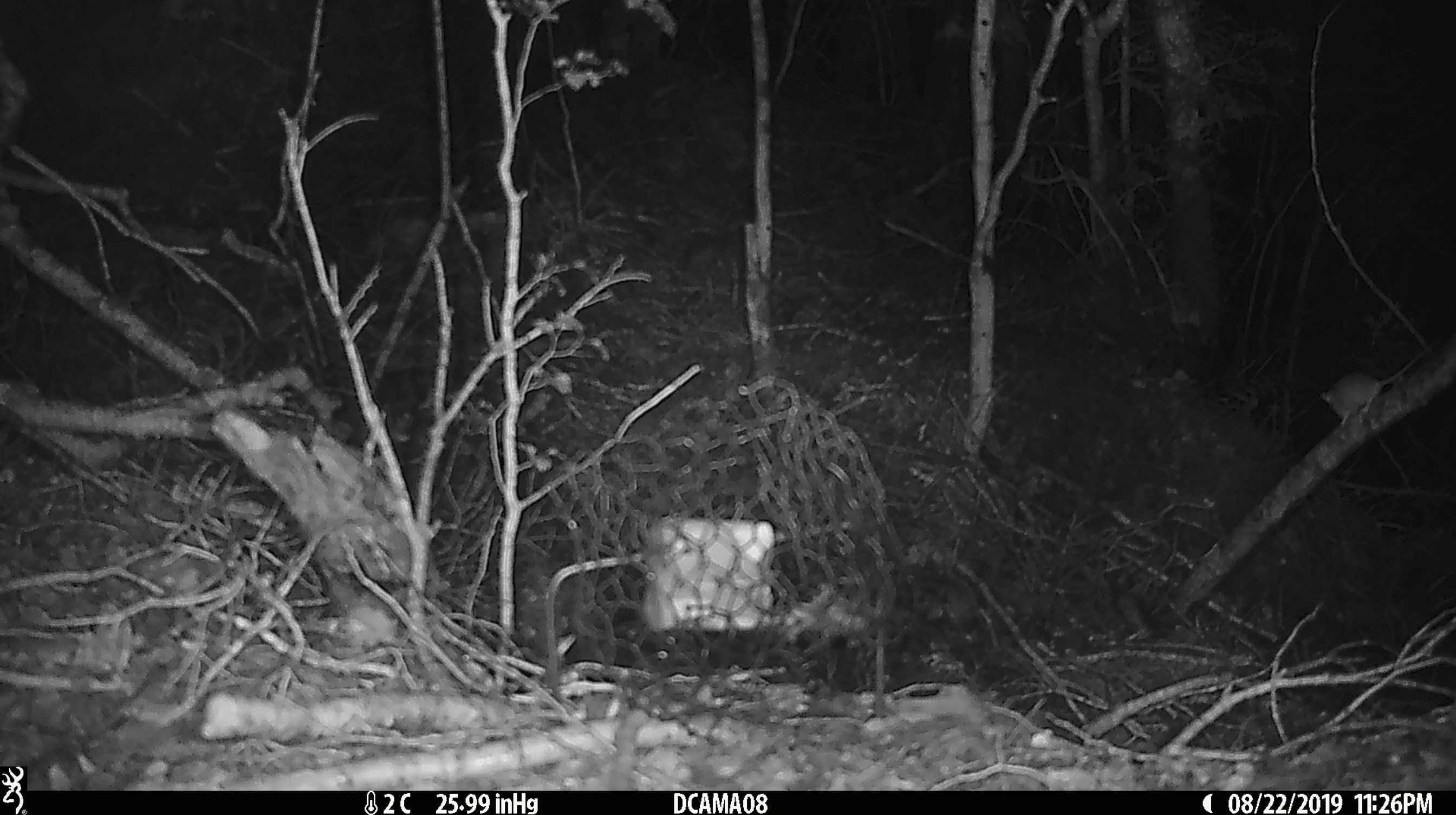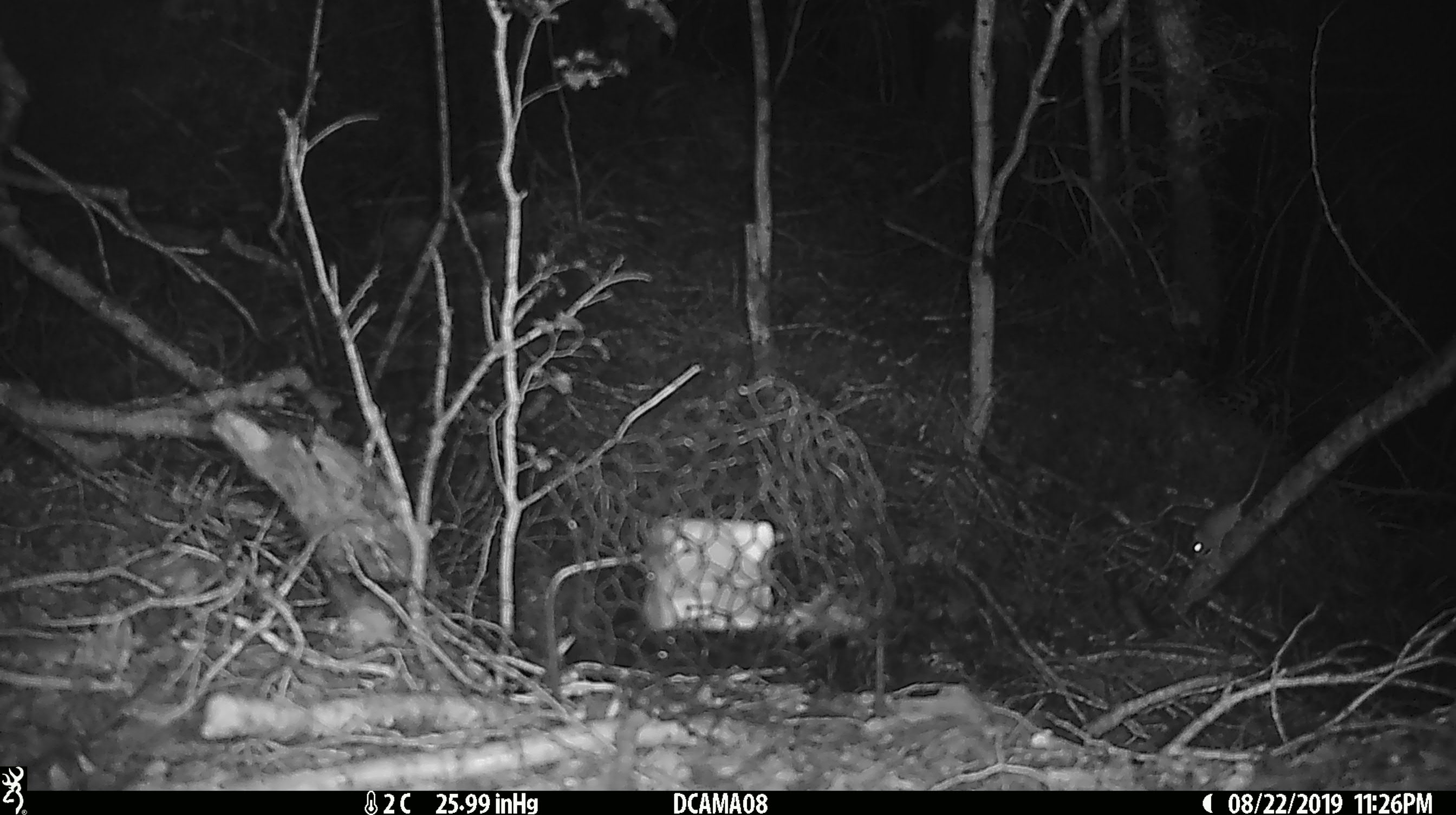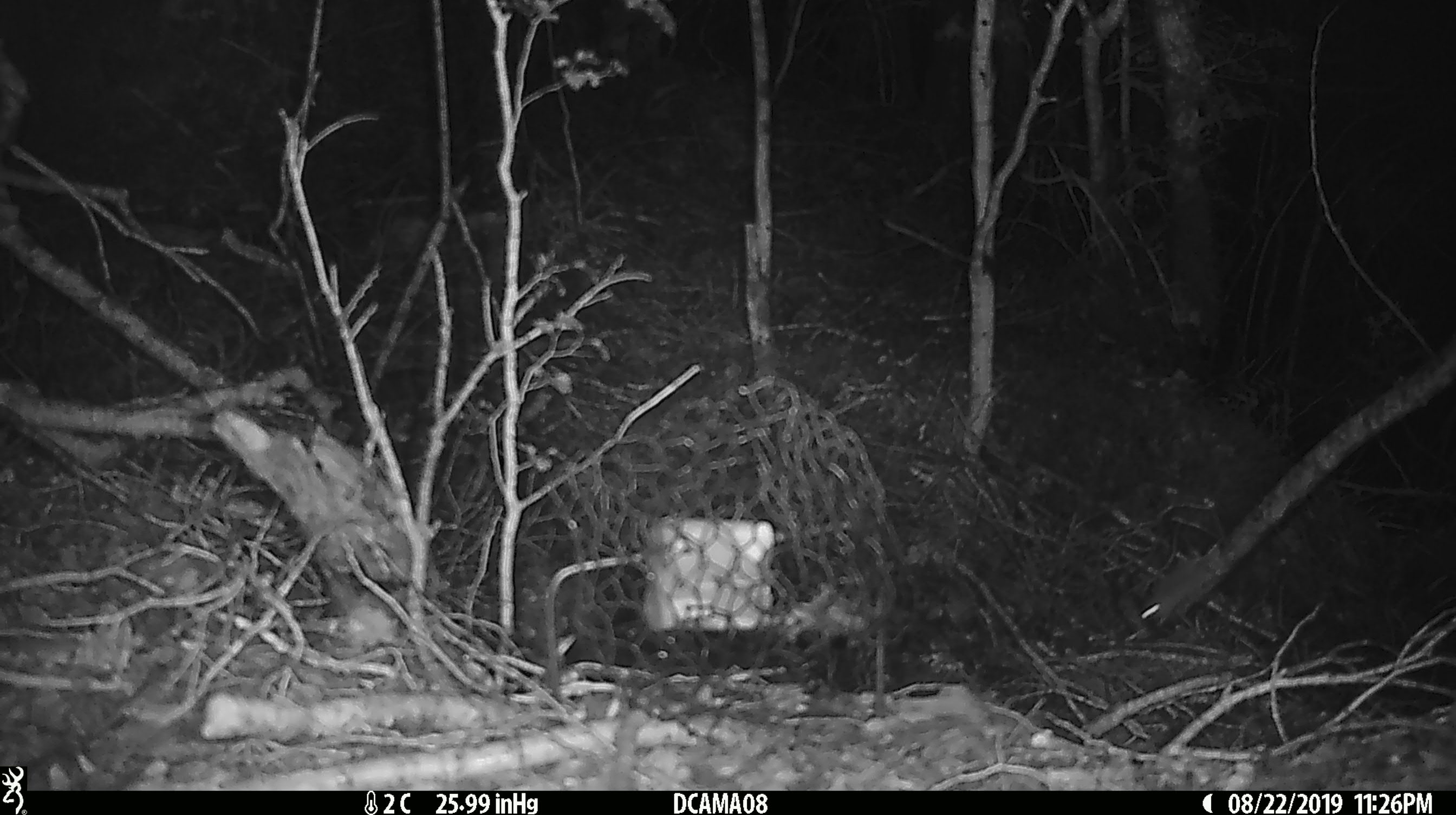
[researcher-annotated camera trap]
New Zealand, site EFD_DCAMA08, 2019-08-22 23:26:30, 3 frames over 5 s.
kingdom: Animalia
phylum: Chordata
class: Mammalia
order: Rodentia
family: Muridae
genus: Mus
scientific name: Mus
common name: mouse